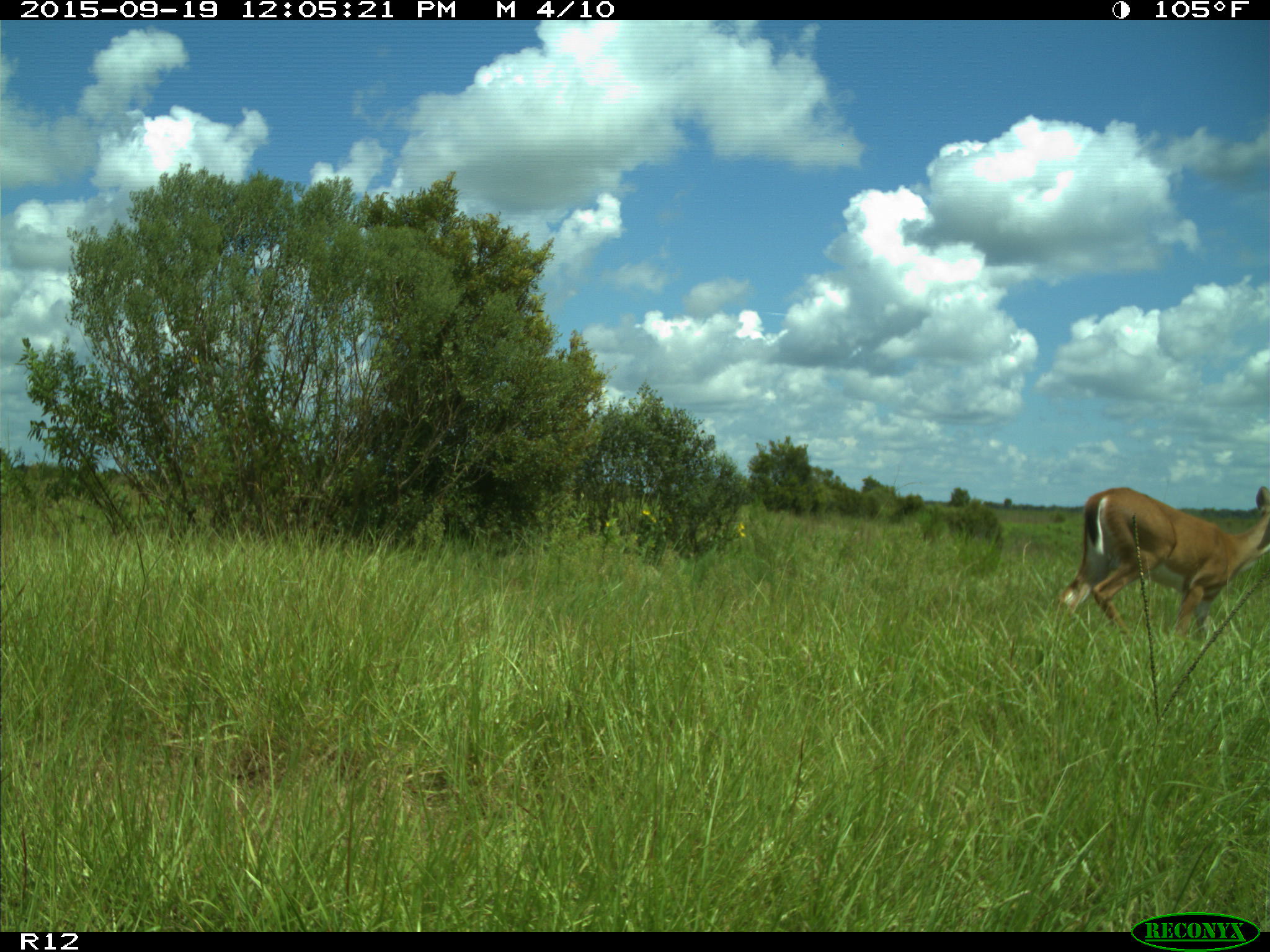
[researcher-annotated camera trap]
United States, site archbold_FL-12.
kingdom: Animalia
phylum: Chordata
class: Mammalia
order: Artiodactyla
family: Cervidae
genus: Odocoileus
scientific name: Odocoileus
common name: deer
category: unidentified deer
Unidentified deer (deer) (Odocoileus).